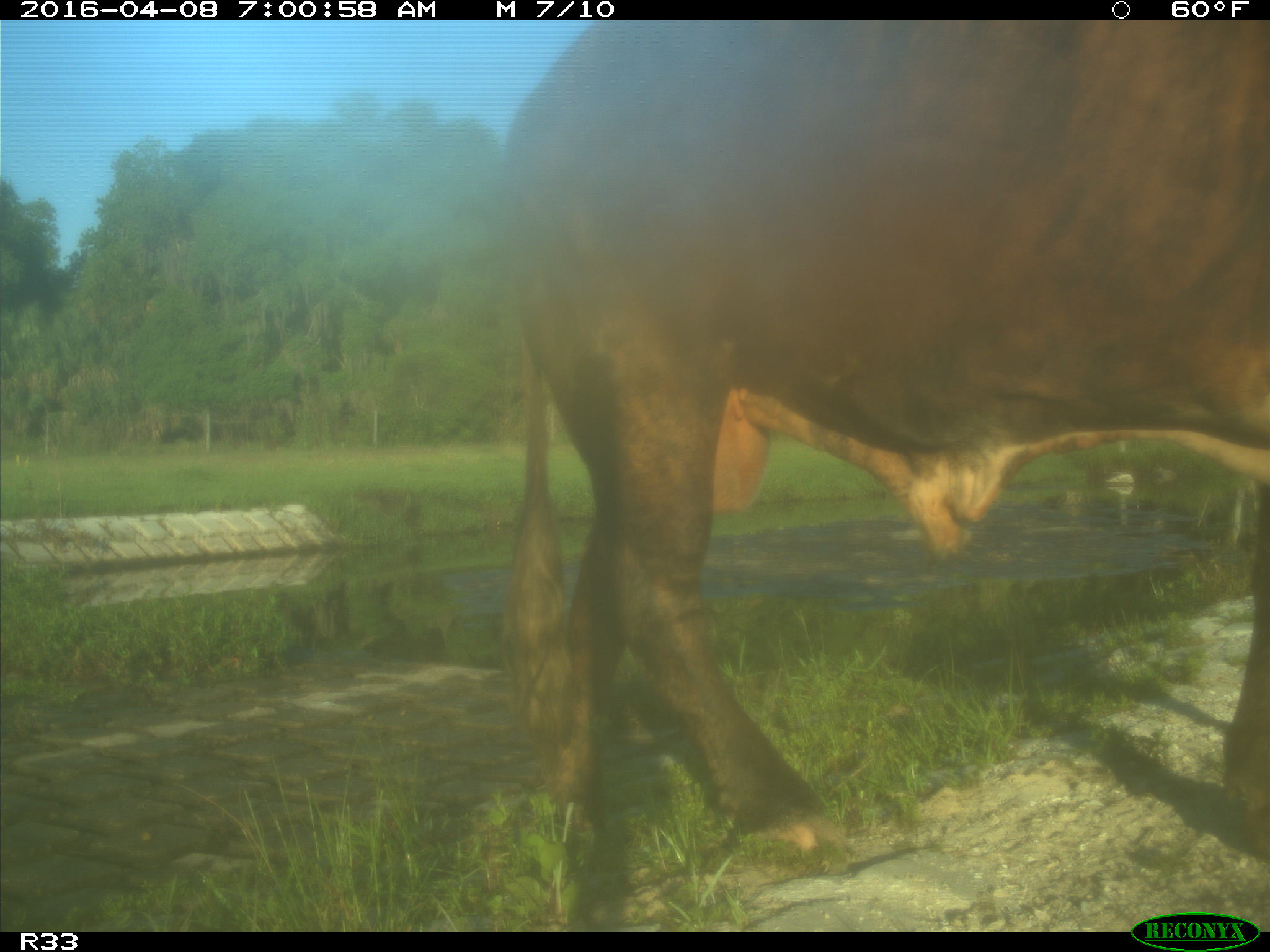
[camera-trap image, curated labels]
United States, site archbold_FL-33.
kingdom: Animalia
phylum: Chordata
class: Mammalia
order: Artiodactyla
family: Bovidae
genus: Bos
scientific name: Bos taurus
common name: domestic cow